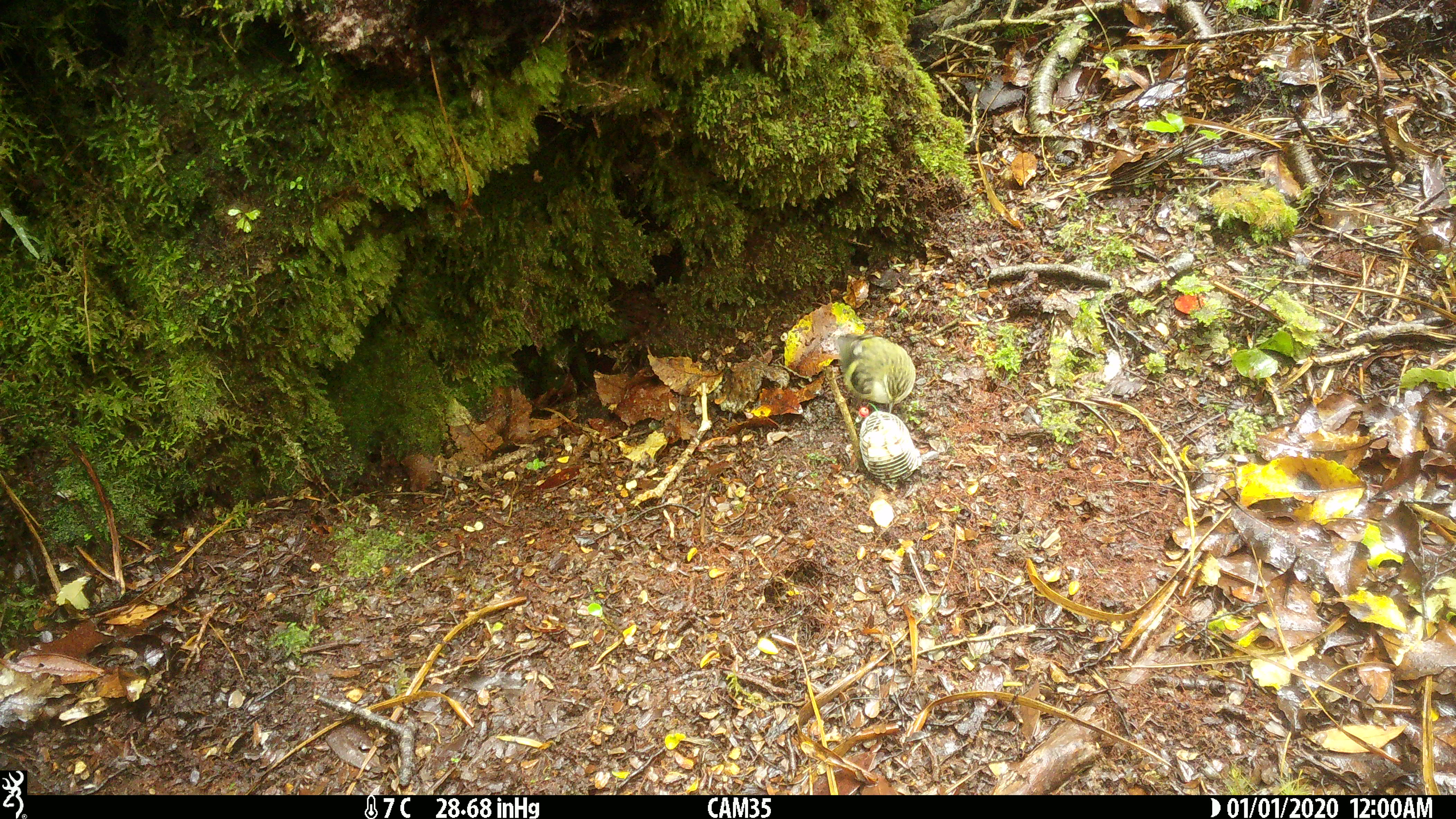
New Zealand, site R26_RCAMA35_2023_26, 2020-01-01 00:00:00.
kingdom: Animalia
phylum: Chordata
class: Aves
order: Passeriformes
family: Acanthisittidae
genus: Acanthisitta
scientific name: Acanthisitta chloris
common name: rifleman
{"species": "rifleman (Acanthisitta chloris)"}